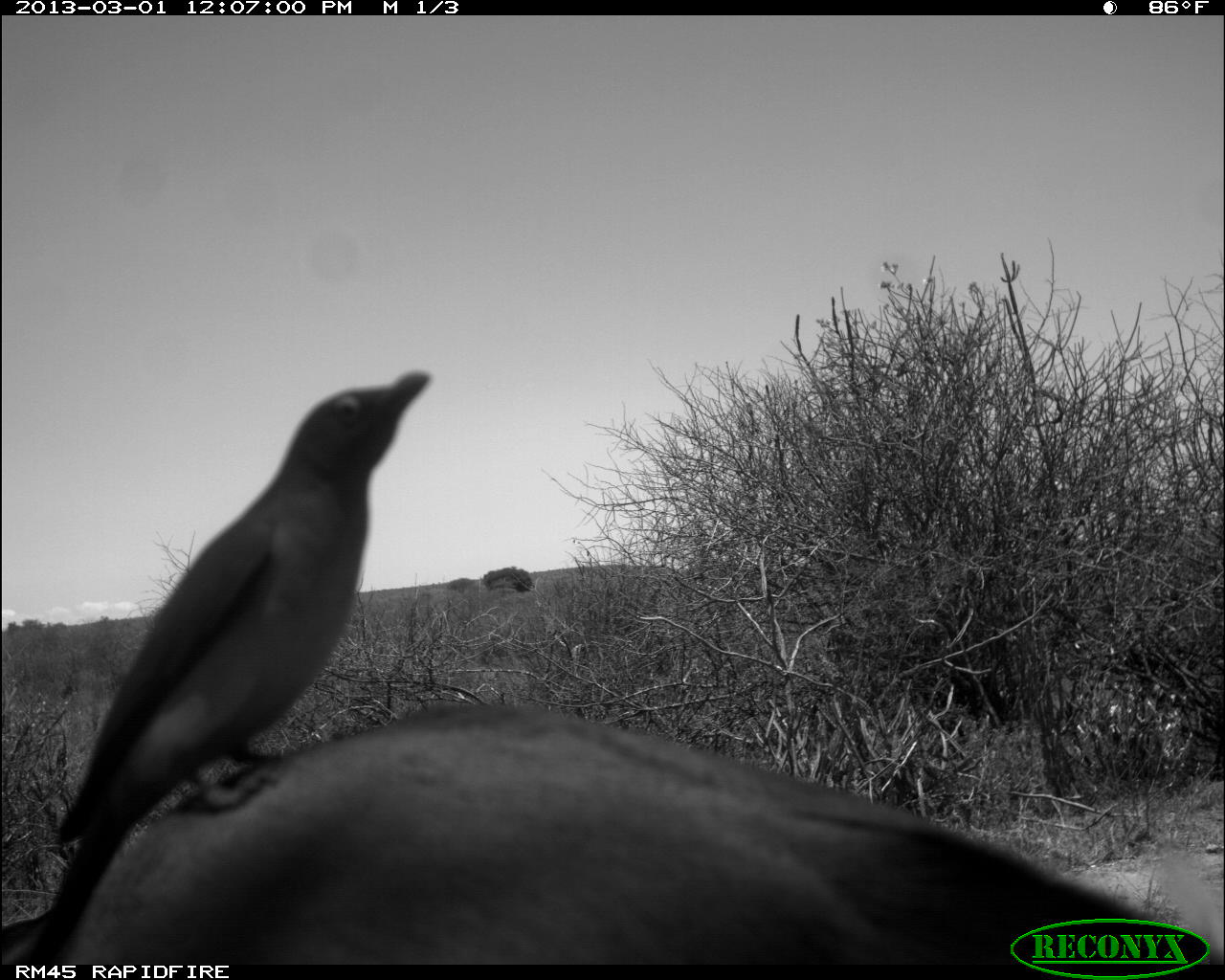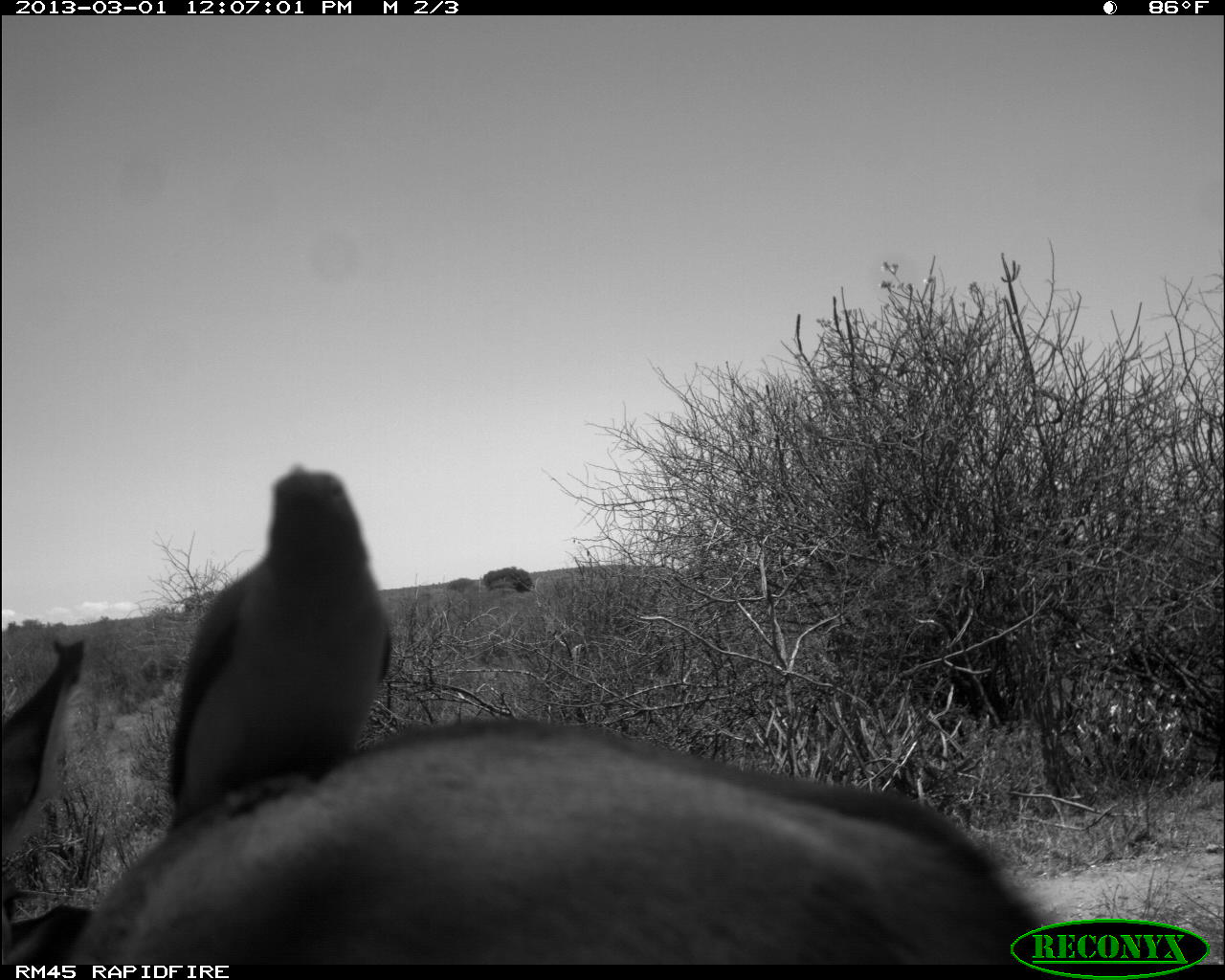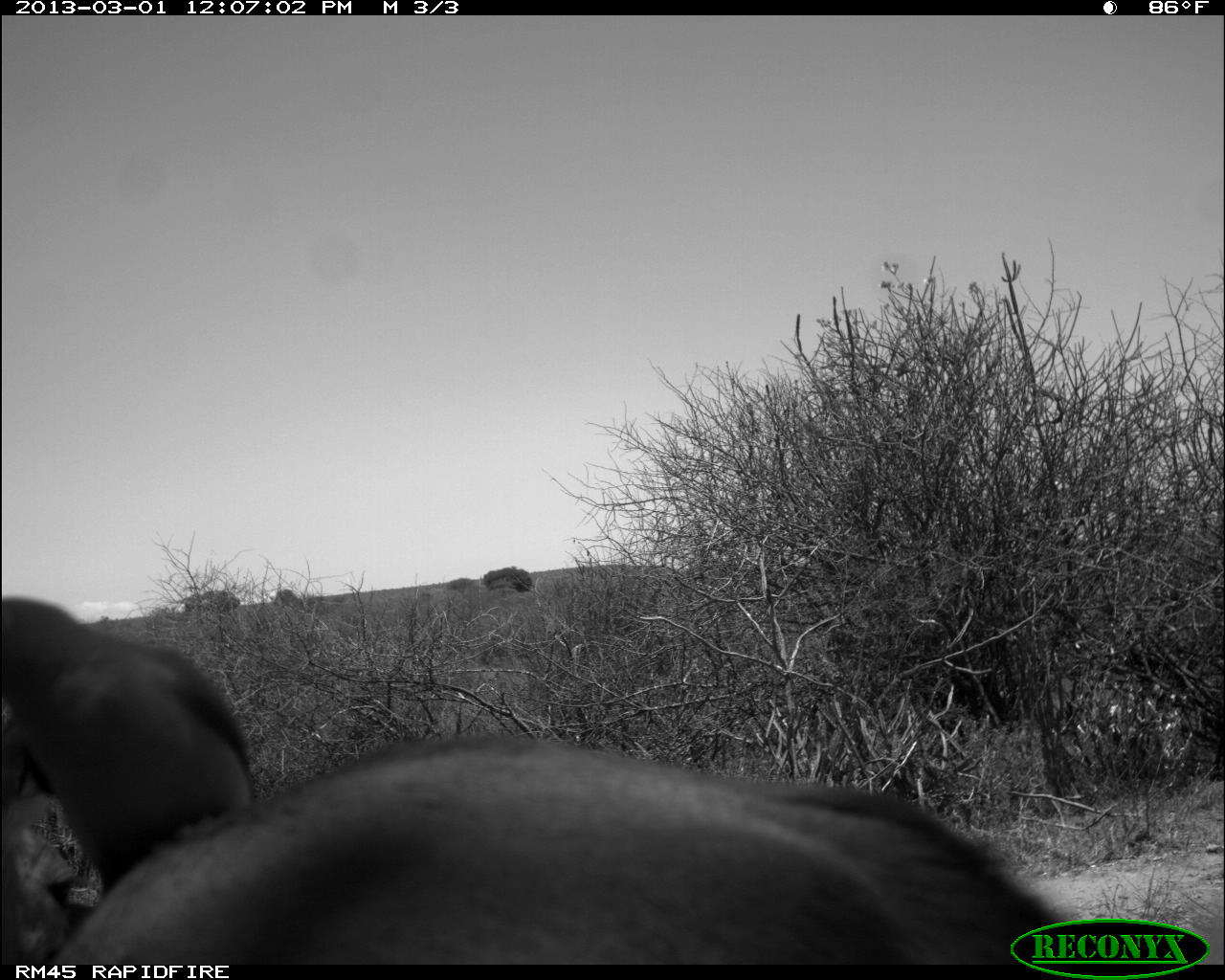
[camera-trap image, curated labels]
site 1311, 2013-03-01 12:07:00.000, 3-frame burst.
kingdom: Animalia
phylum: Chordata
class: Mammalia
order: Artiodactyla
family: Bovidae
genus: Aepyceros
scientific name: Aepyceros melampus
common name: impala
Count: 2.